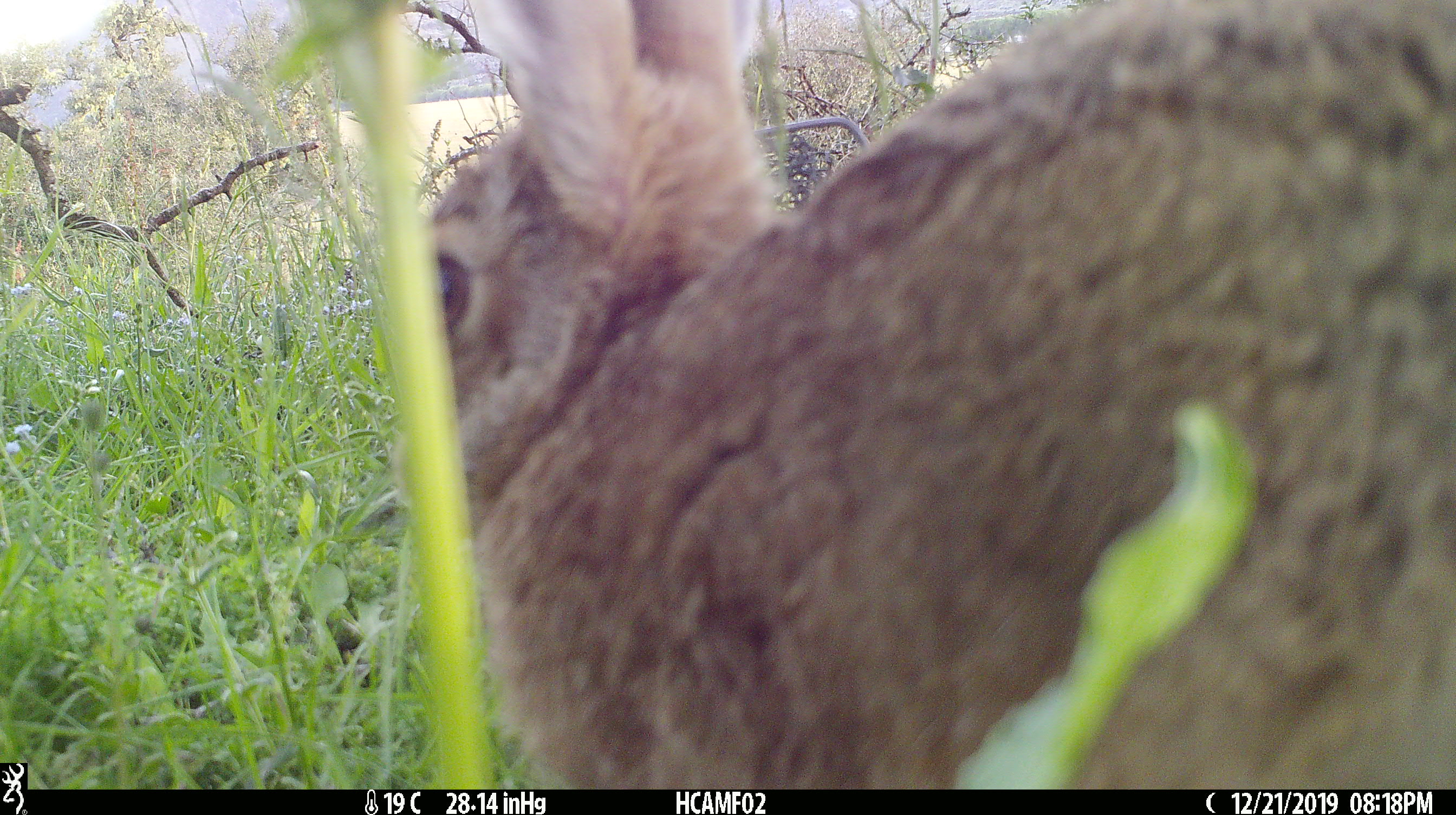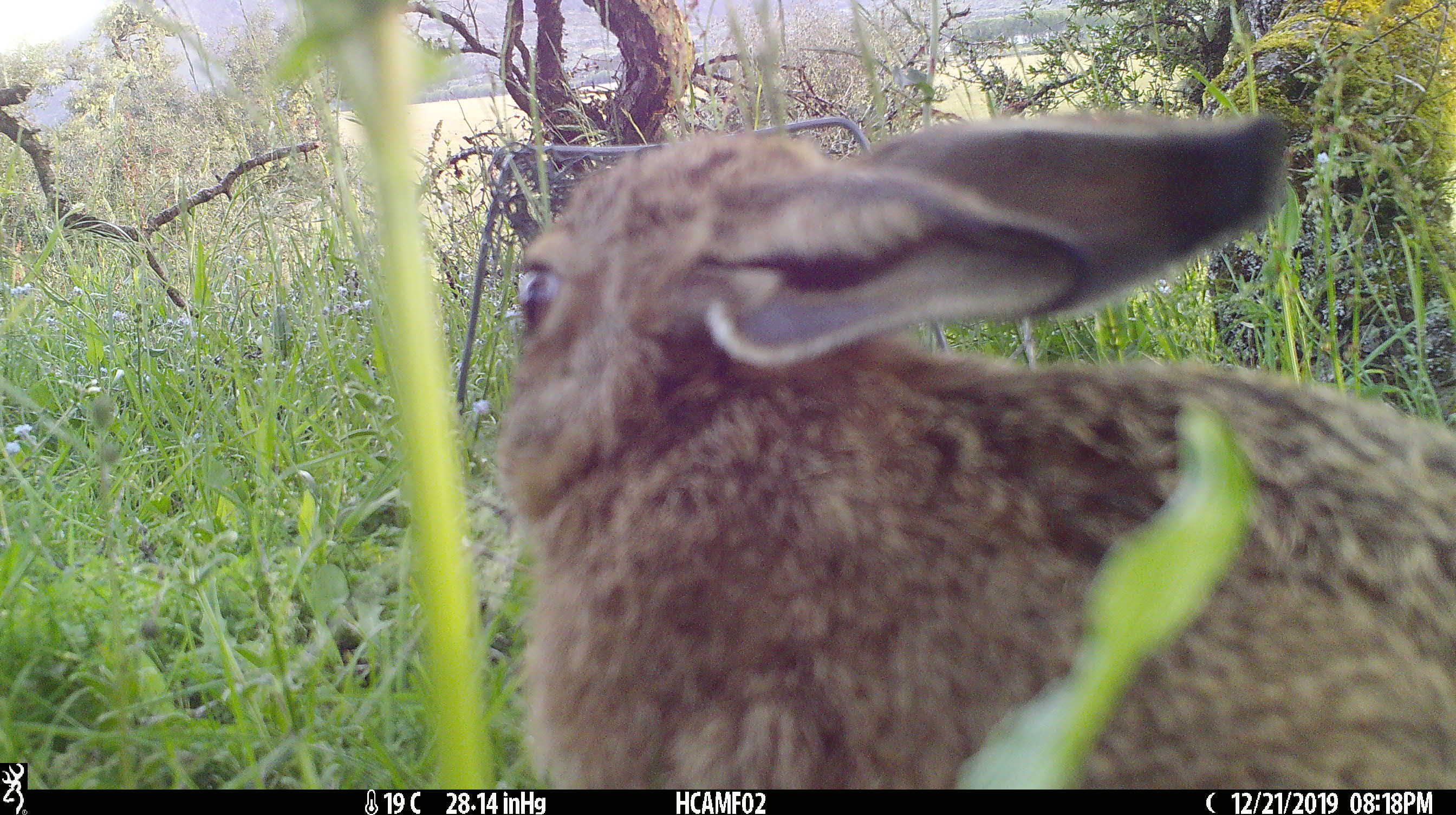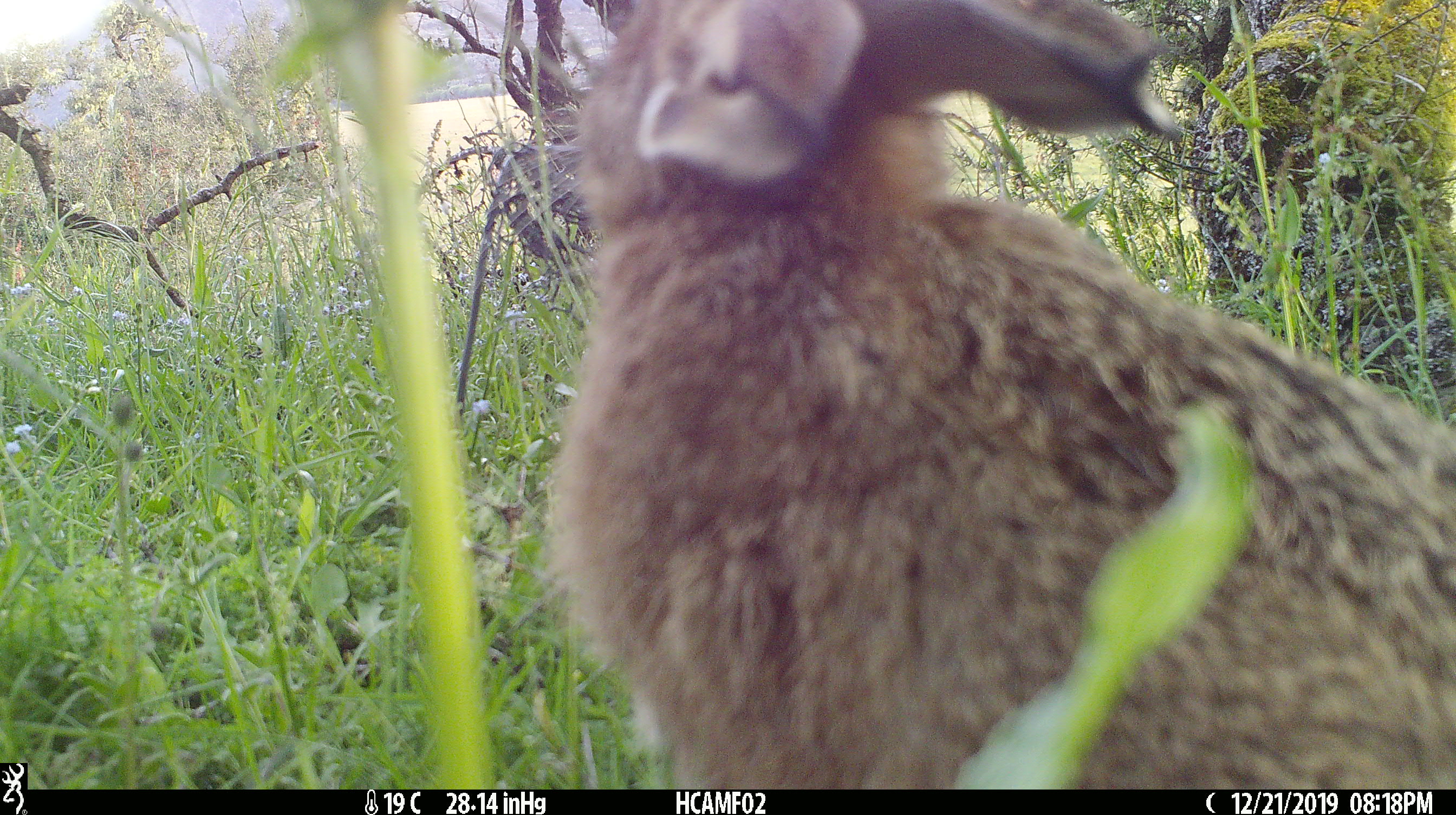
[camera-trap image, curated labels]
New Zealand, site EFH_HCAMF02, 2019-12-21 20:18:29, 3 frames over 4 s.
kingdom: Animalia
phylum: Chordata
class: Mammalia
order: Lagomorpha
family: Leporidae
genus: Lepus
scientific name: Lepus europaeus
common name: brown hare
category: hare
Hare (brown hare) (Lepus europaeus).